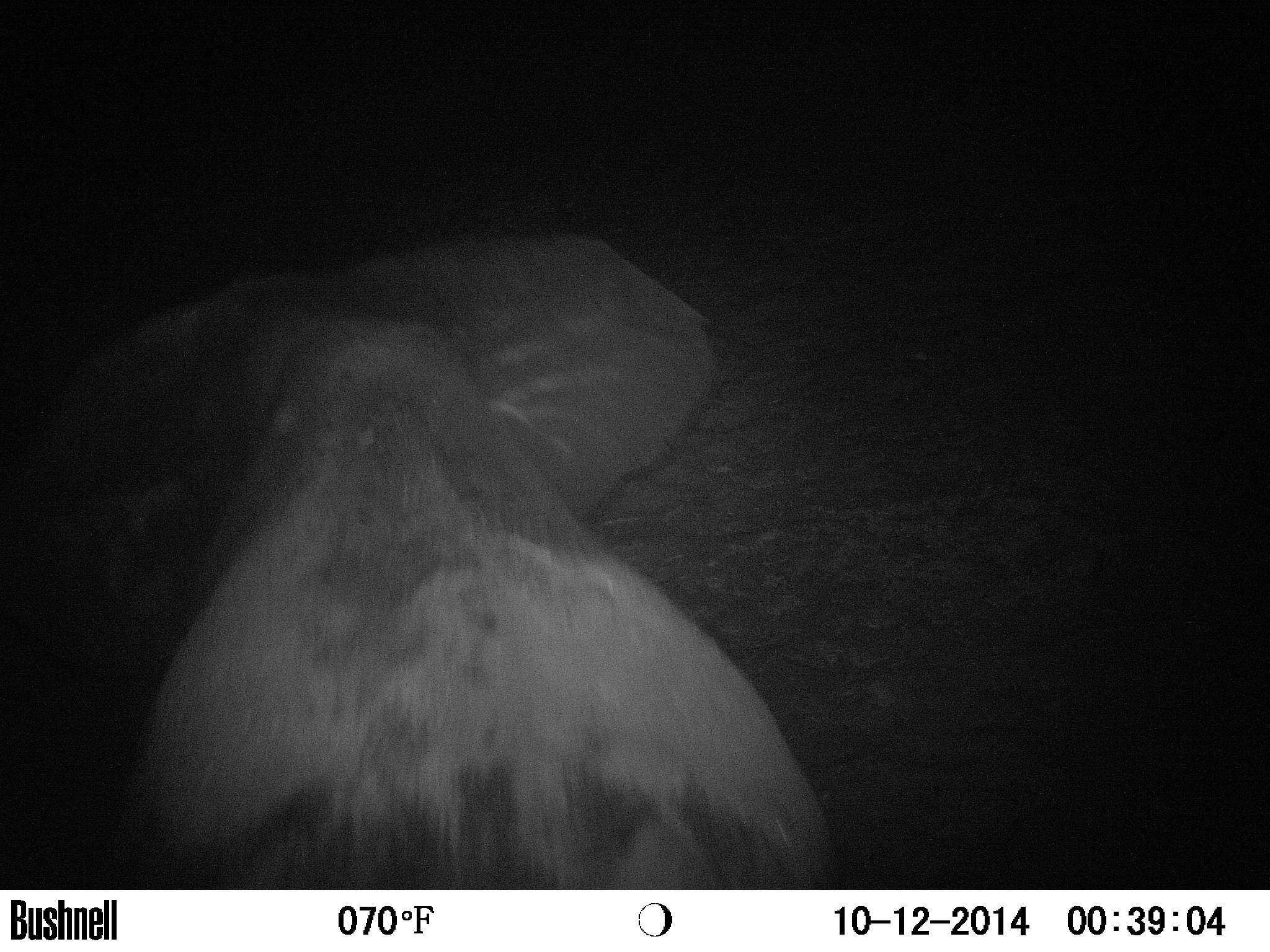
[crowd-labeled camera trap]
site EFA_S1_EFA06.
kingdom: Animalia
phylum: Chordata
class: Mammalia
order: Proboscidea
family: Elephantidae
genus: Loxodonta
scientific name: Loxodonta africana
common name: african bush elephant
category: elephant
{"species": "elephant (african bush elephant) (Loxodonta africana)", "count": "1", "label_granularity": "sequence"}